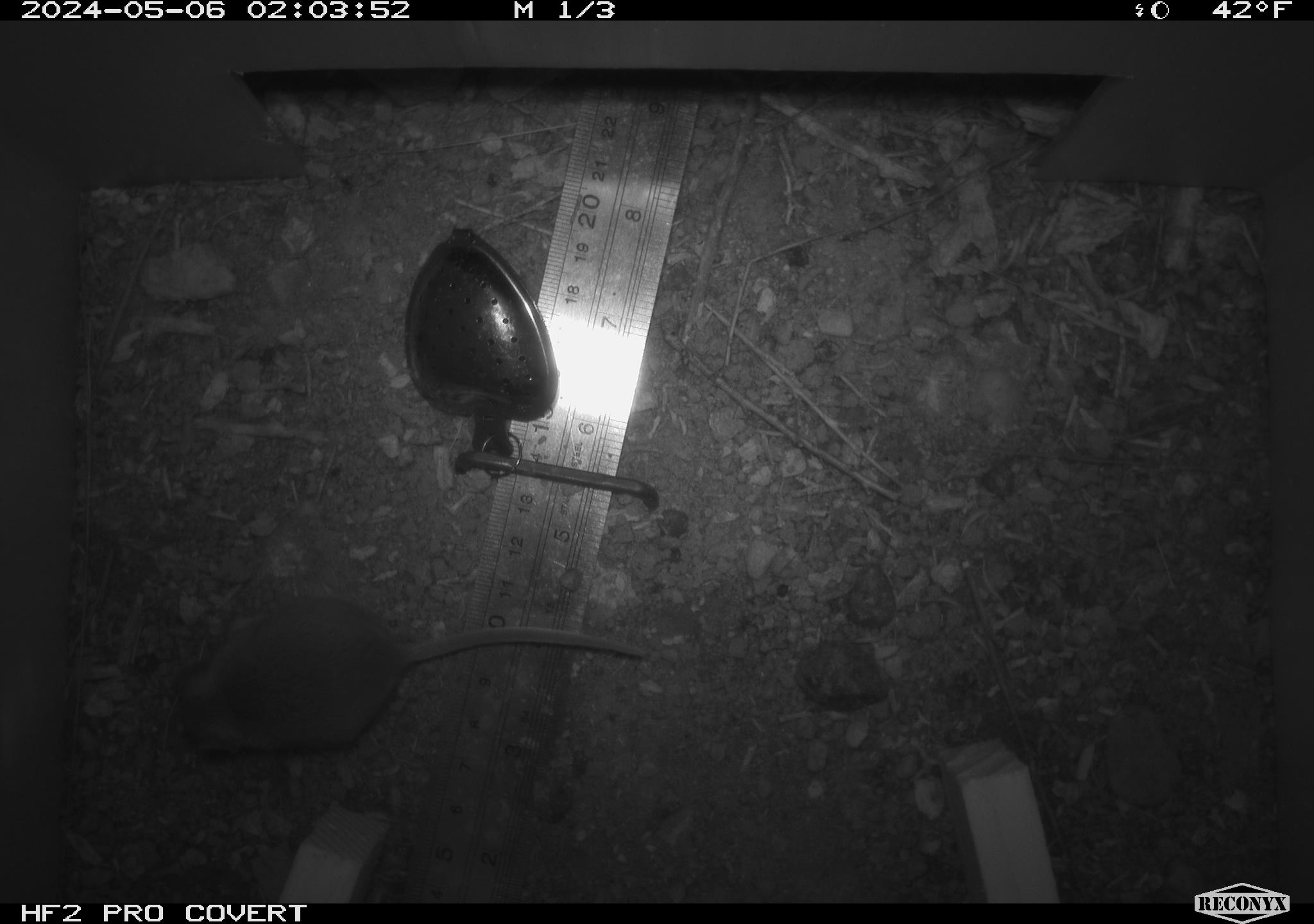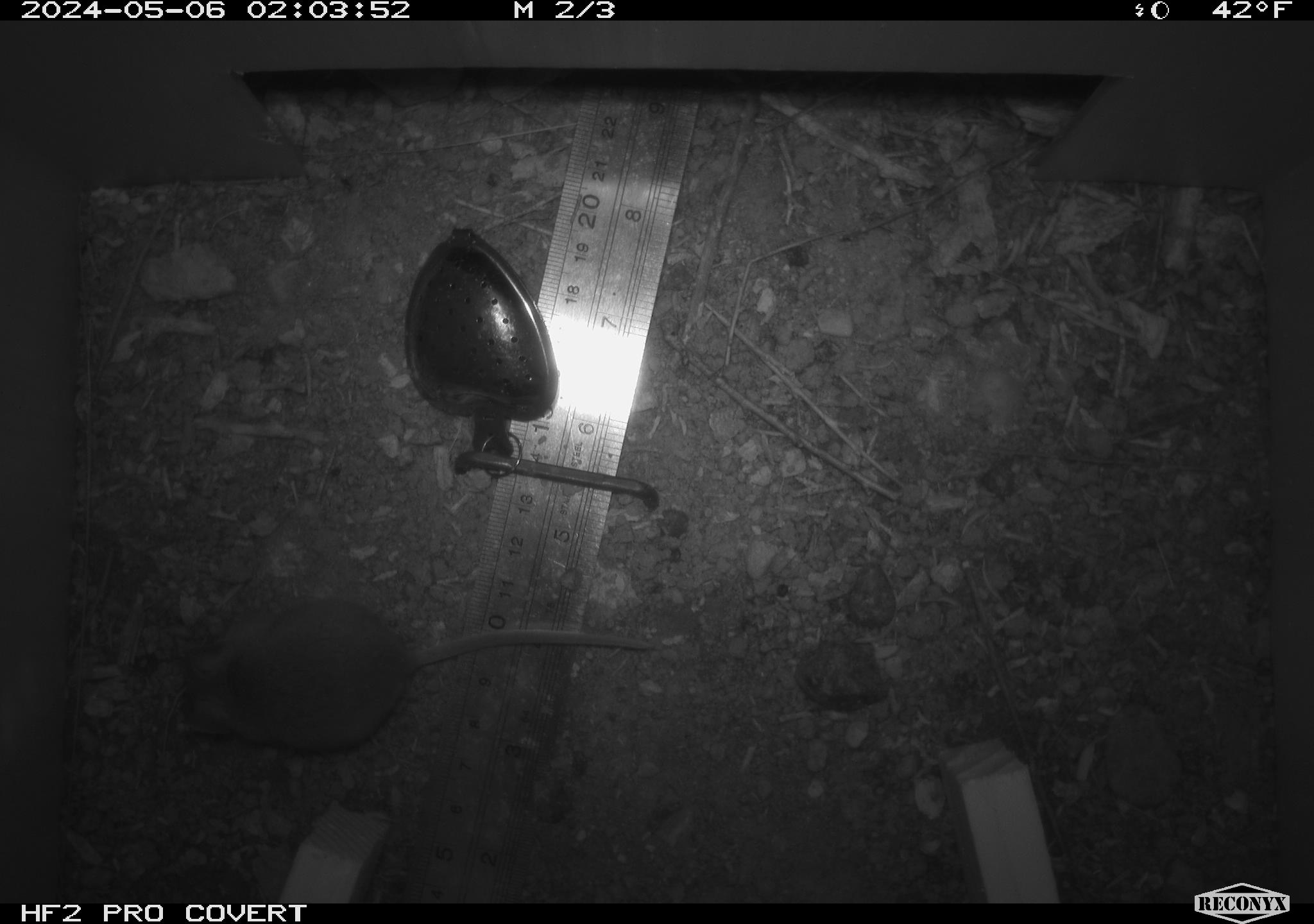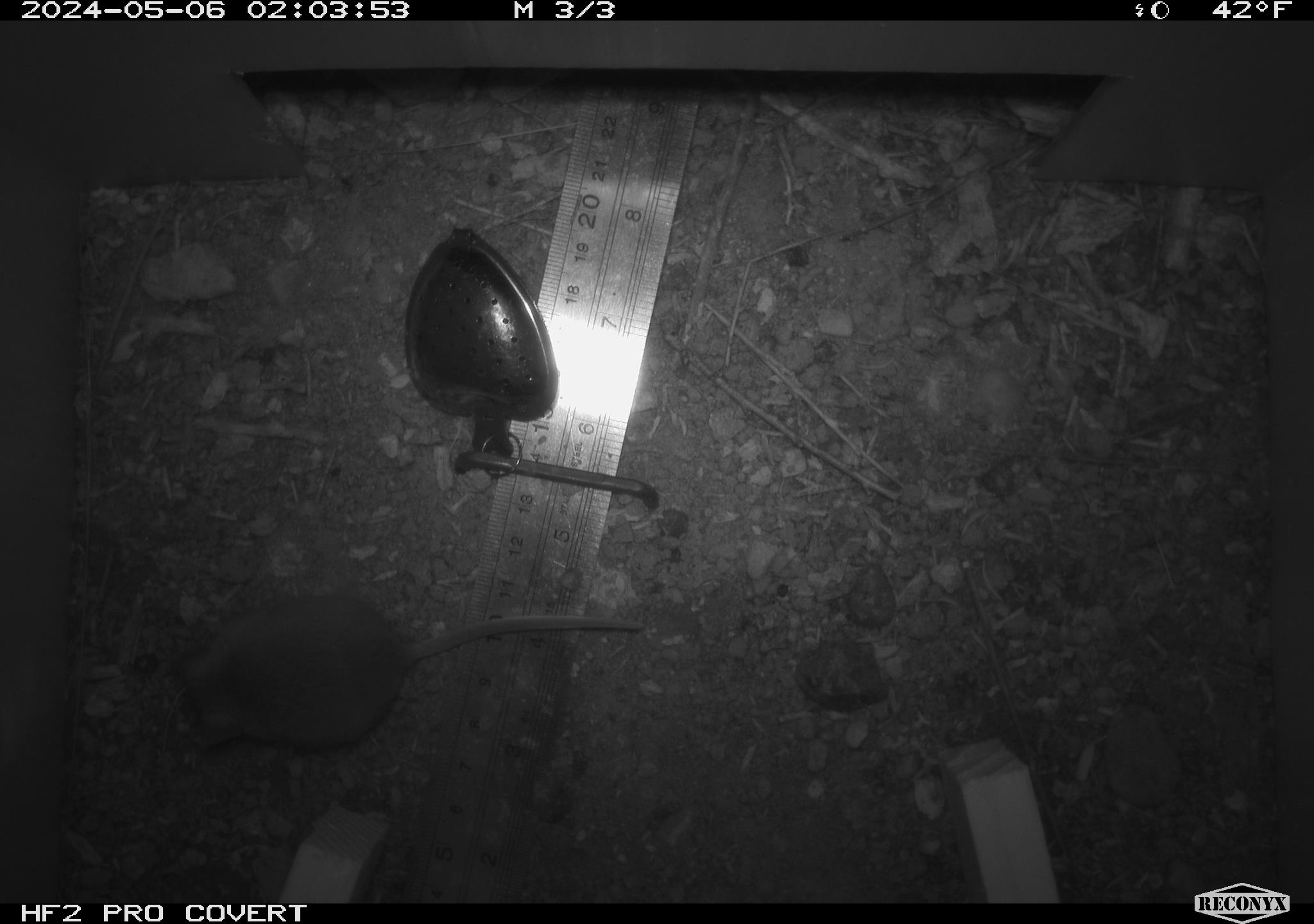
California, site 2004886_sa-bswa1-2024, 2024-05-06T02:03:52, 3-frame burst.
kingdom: Animalia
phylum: Chordata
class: Mammalia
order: Rodentia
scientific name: Rodentia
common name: mouse species